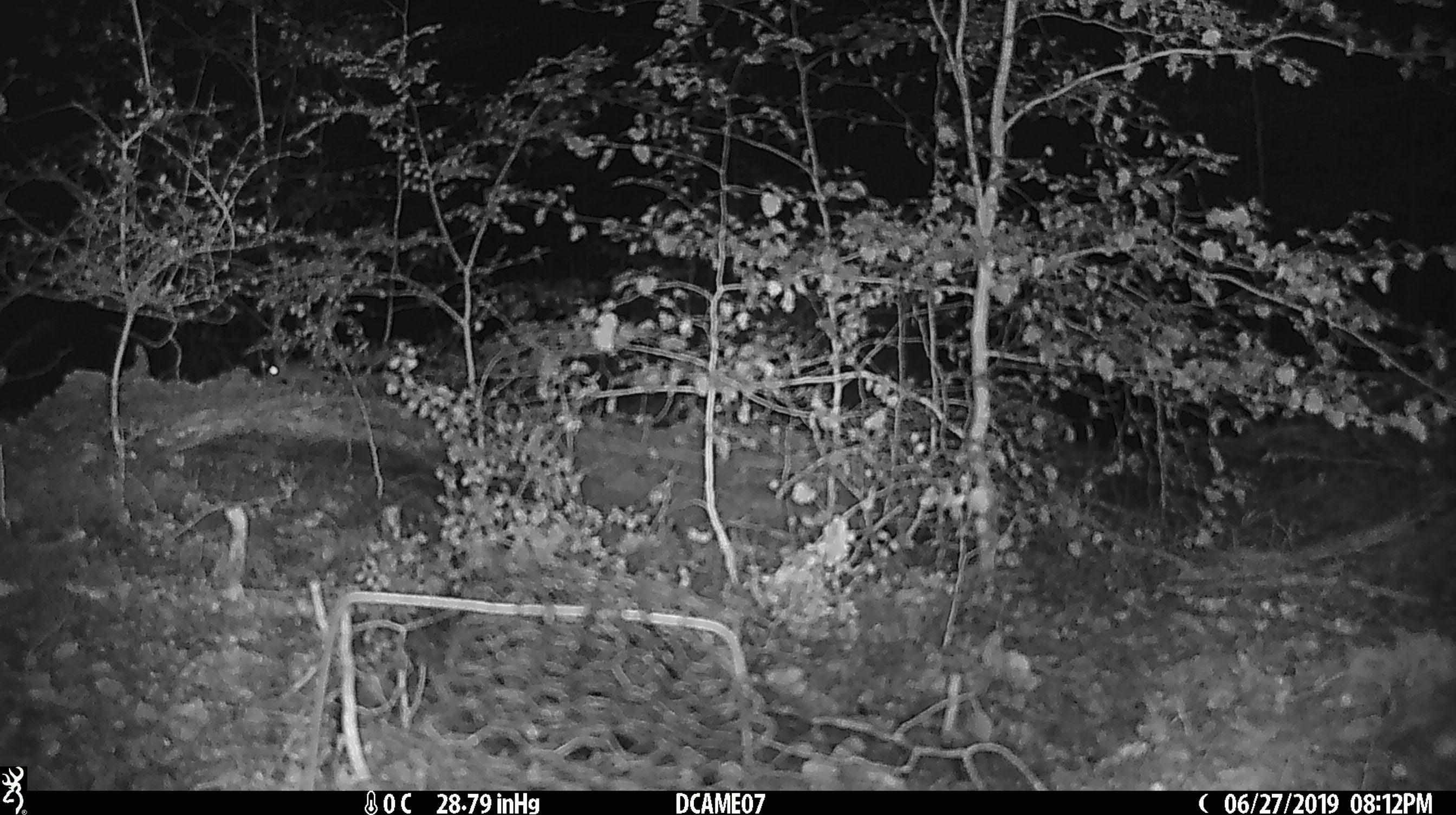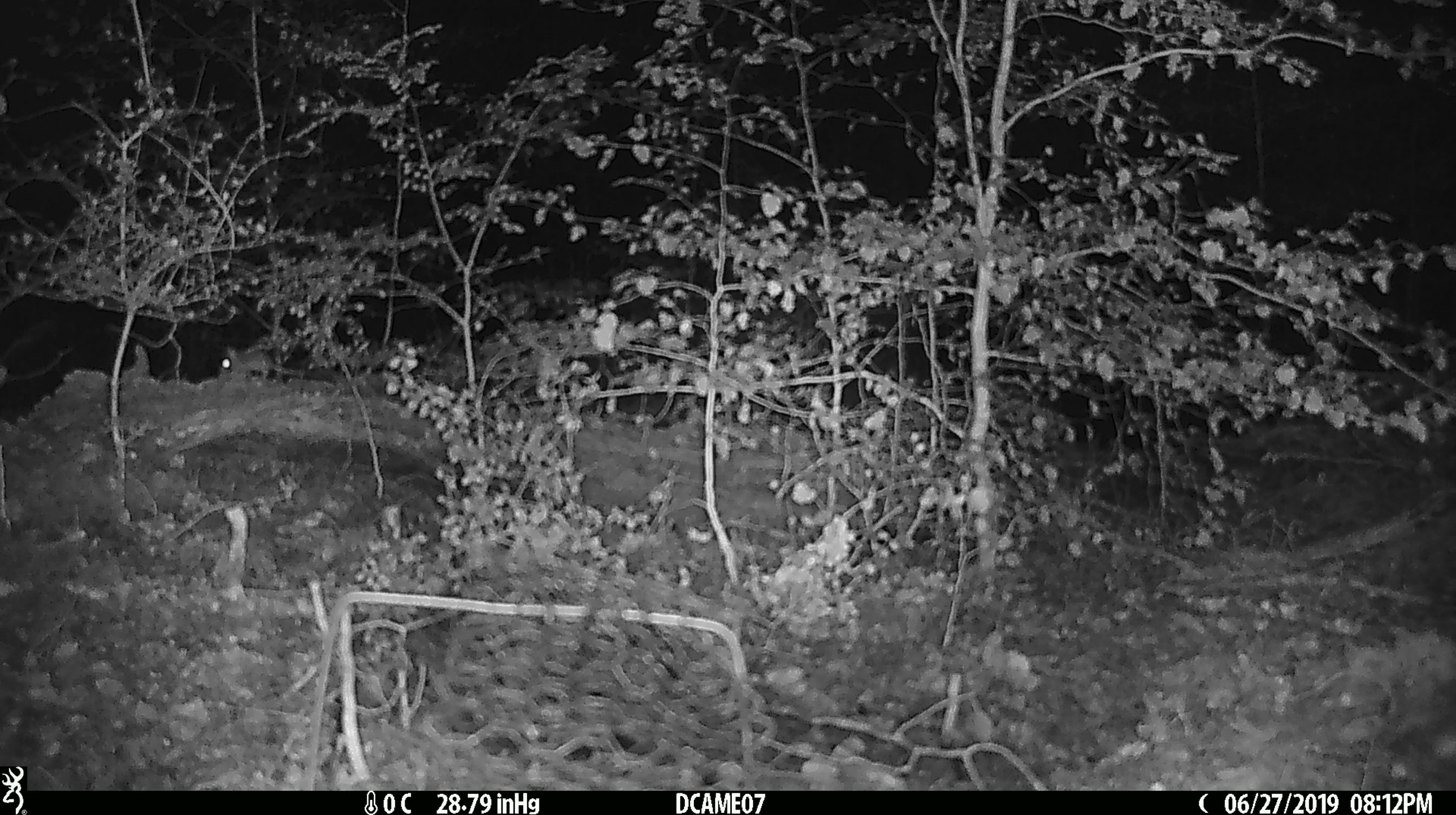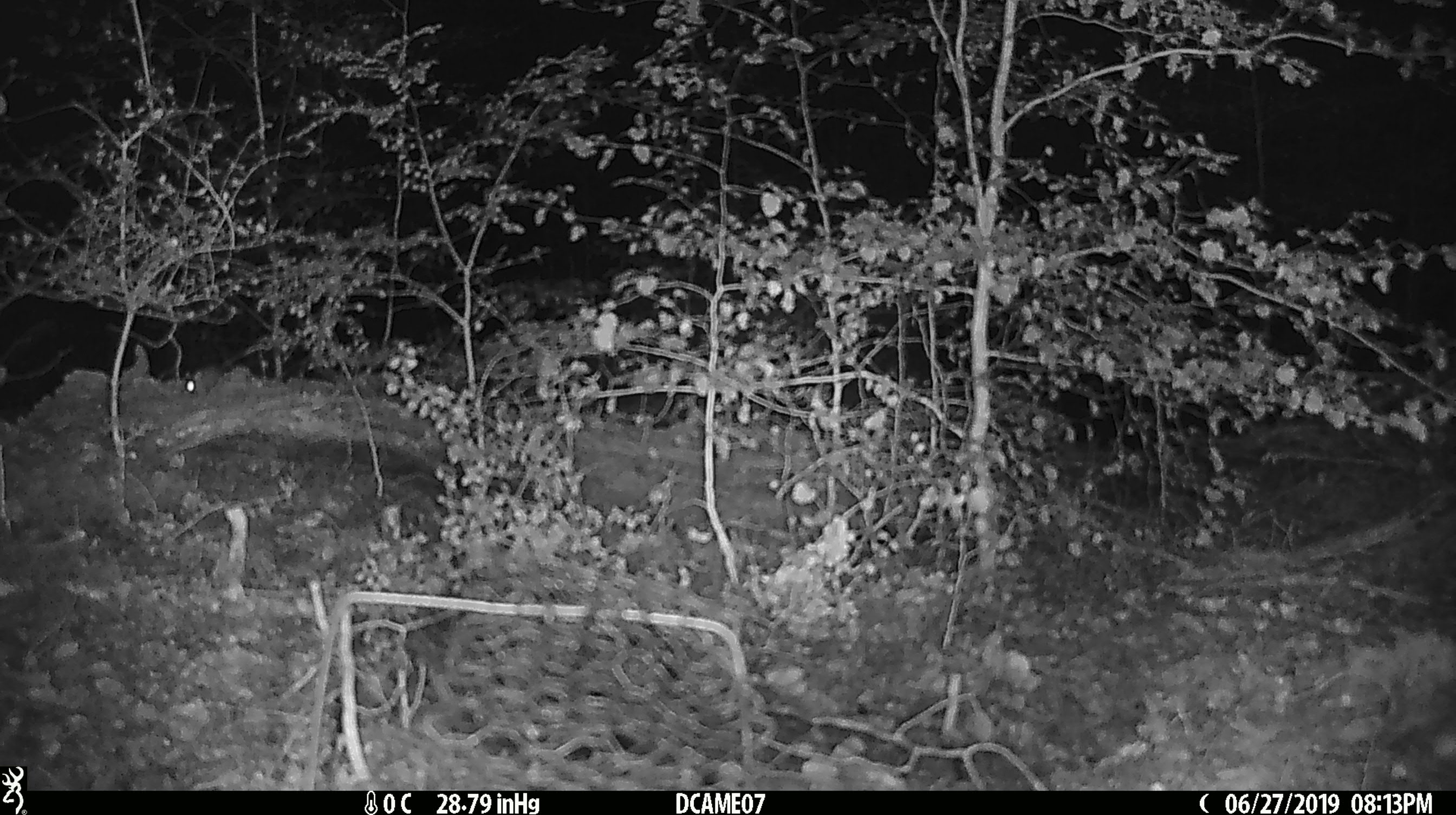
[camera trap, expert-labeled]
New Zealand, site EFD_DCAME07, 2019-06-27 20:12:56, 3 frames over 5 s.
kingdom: Animalia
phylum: Chordata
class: Mammalia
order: Rodentia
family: Muridae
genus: Mus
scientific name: Mus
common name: mouse